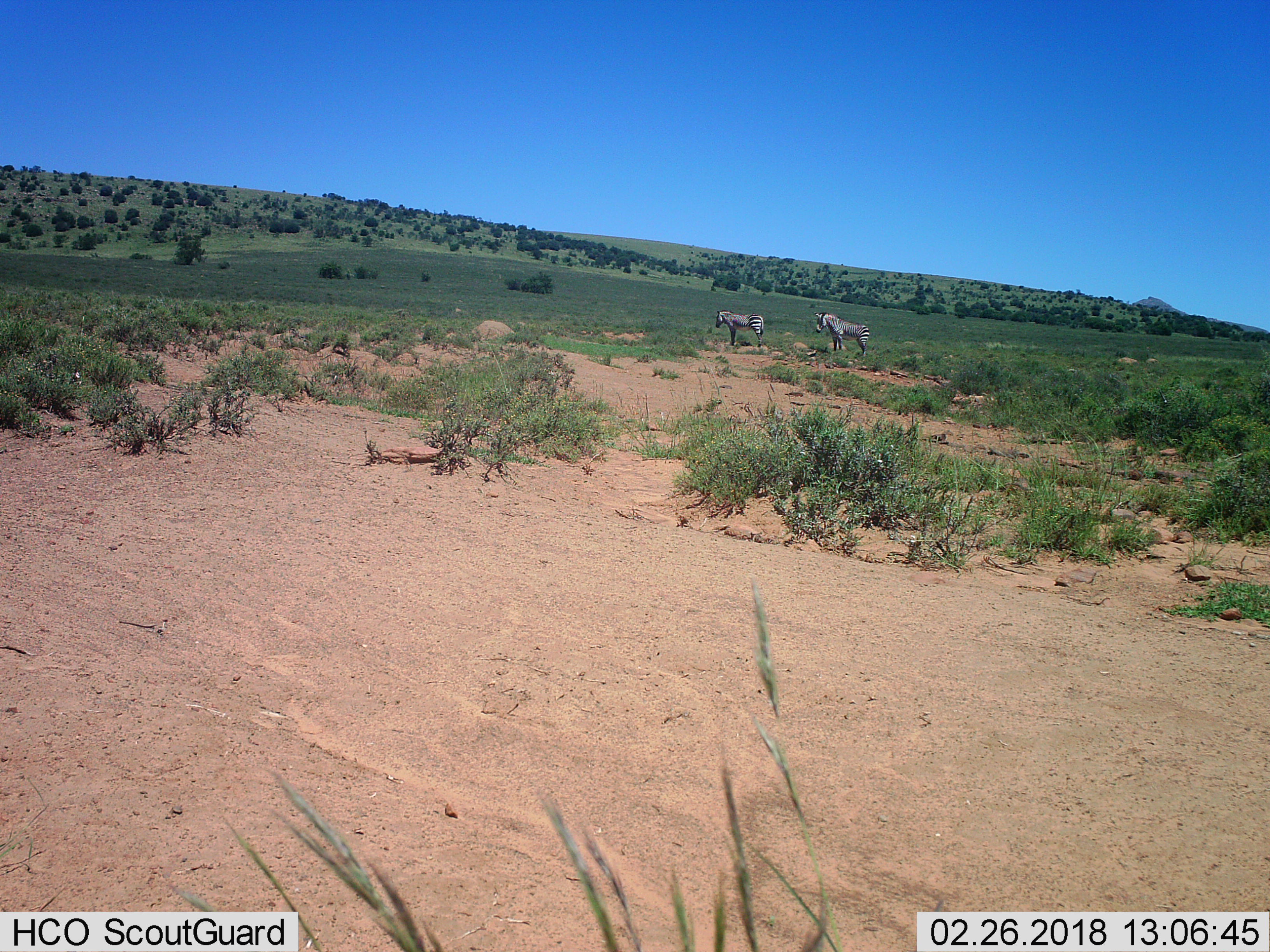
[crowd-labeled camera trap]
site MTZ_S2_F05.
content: unidentified animal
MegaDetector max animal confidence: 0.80